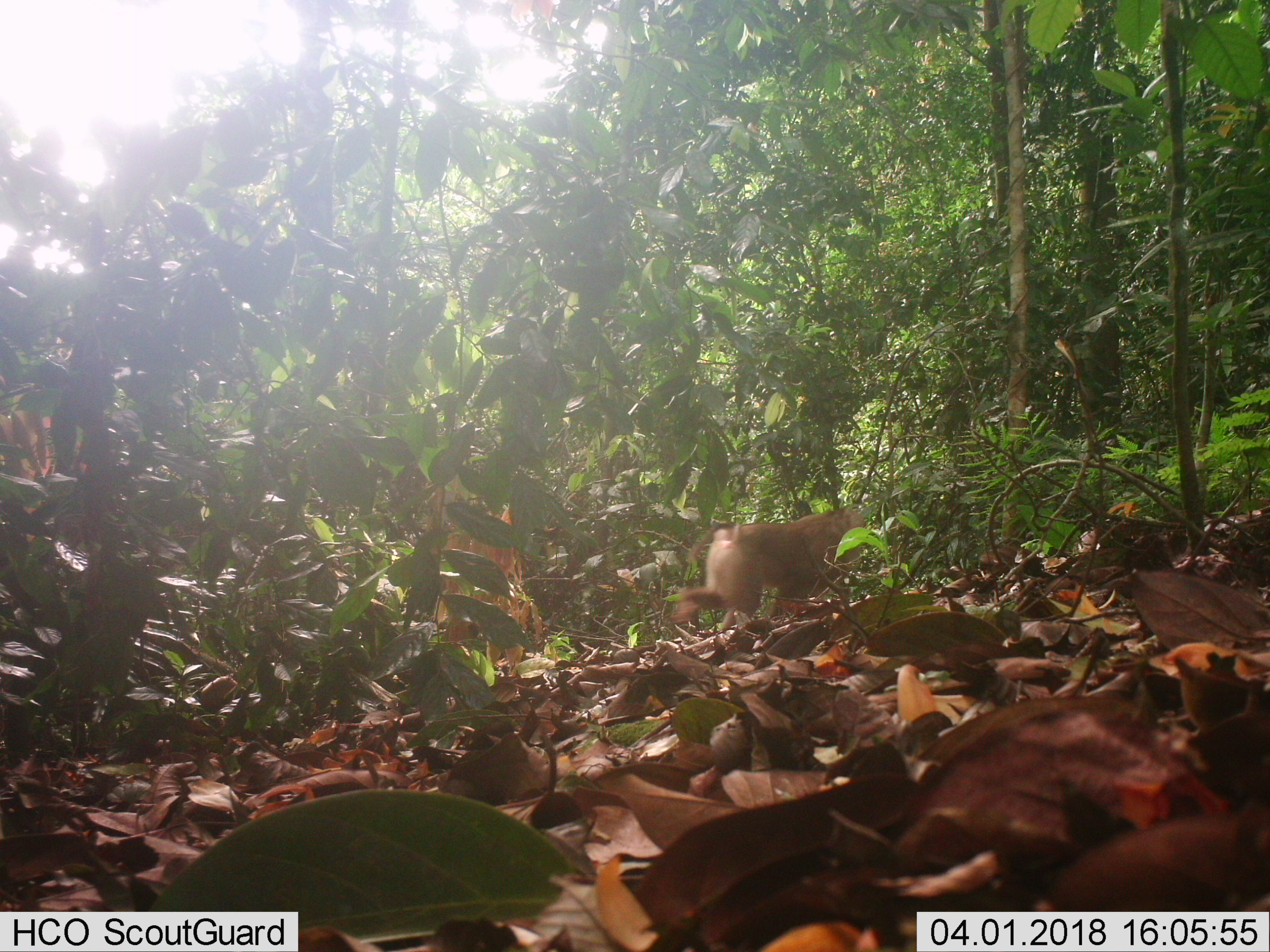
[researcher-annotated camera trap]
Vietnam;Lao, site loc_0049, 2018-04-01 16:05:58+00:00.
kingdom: Animalia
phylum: Chordata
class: Mammalia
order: Primates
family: Cercopithecidae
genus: Macaca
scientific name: Macaca nemestrina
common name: pig-tailed macaque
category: pig tailed macaque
Pig tailed macaque (pig-tailed macaque) (Macaca nemestrina). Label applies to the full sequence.